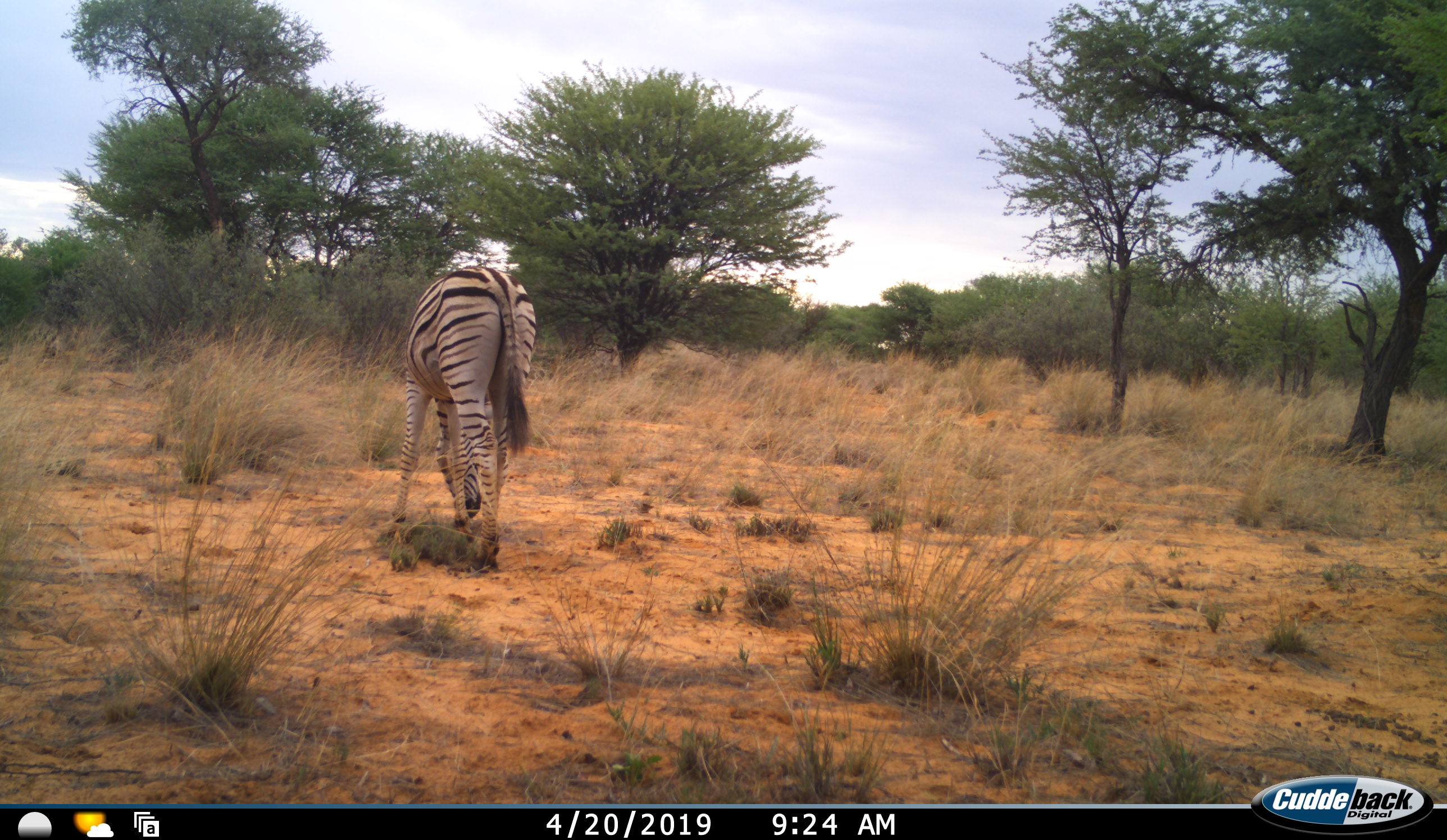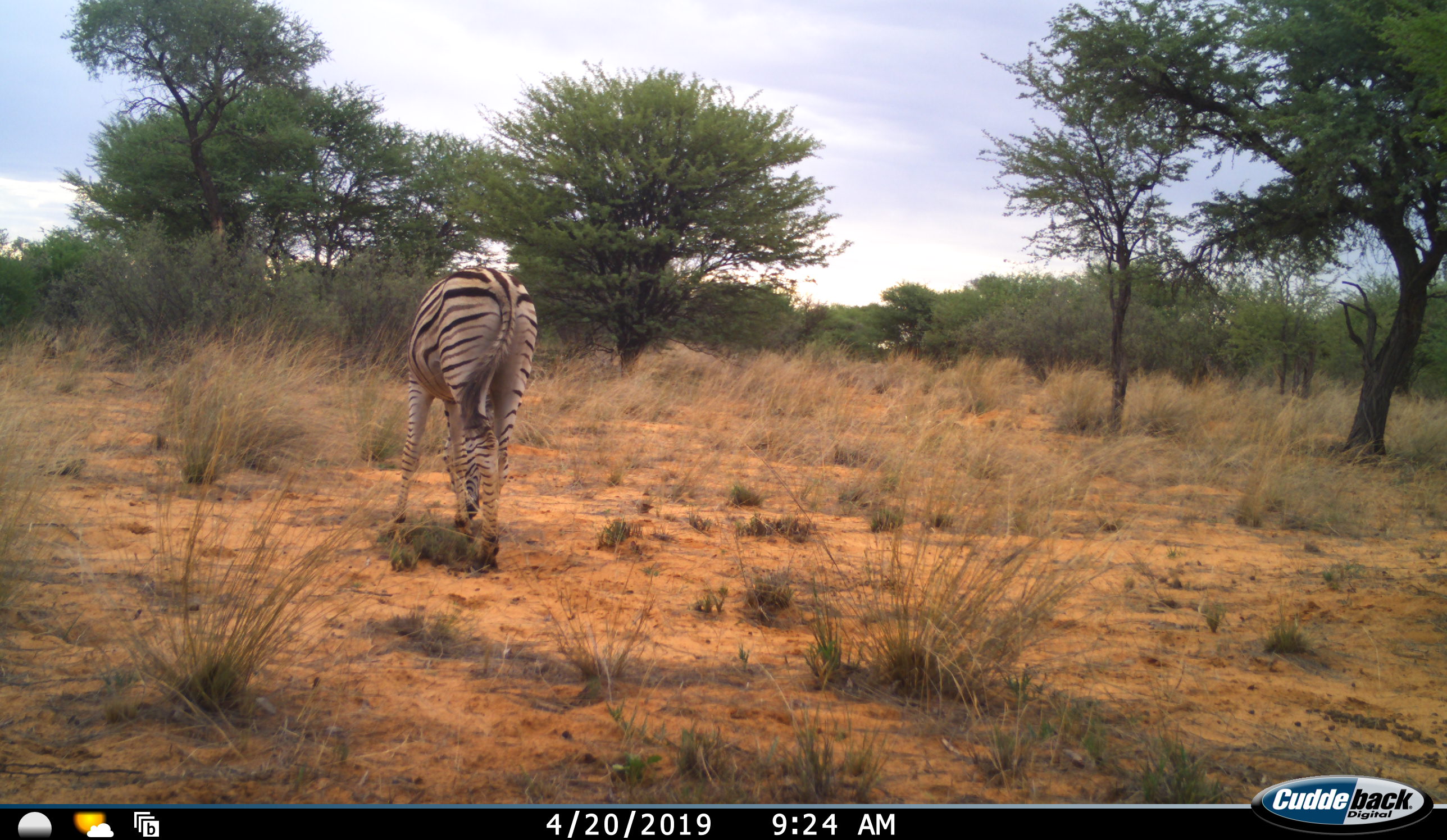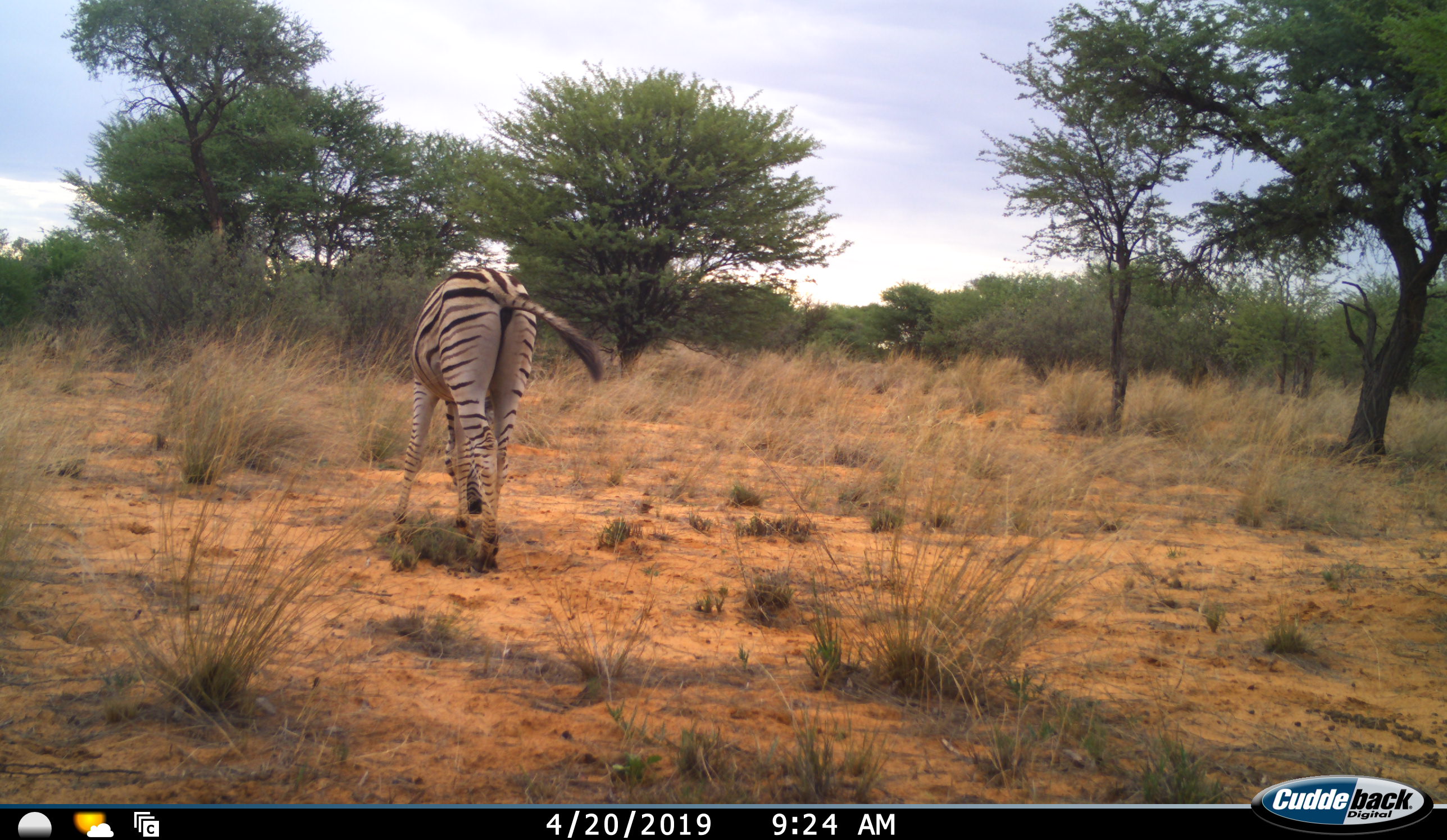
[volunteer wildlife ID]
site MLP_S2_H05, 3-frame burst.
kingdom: Animalia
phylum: Chordata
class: Mammalia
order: Perissodactyla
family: Equidae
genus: Equus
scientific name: Equus quagga burchellii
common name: burchell's zebra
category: zebraburchells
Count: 1.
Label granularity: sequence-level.